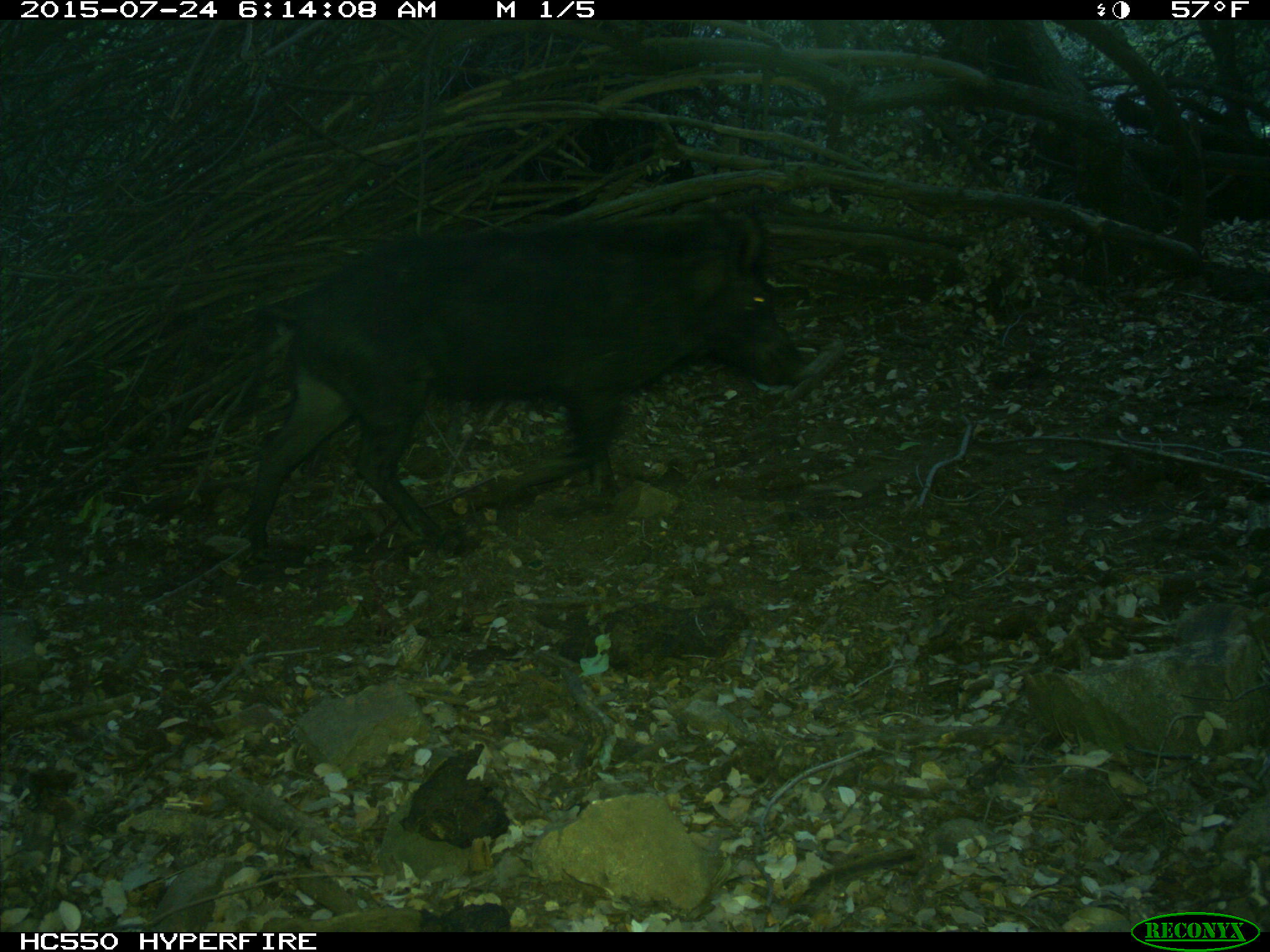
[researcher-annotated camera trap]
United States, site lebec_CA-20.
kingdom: Animalia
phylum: Chordata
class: Mammalia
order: Artiodactyla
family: Suidae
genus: Sus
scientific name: Sus scrofa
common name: wild boar